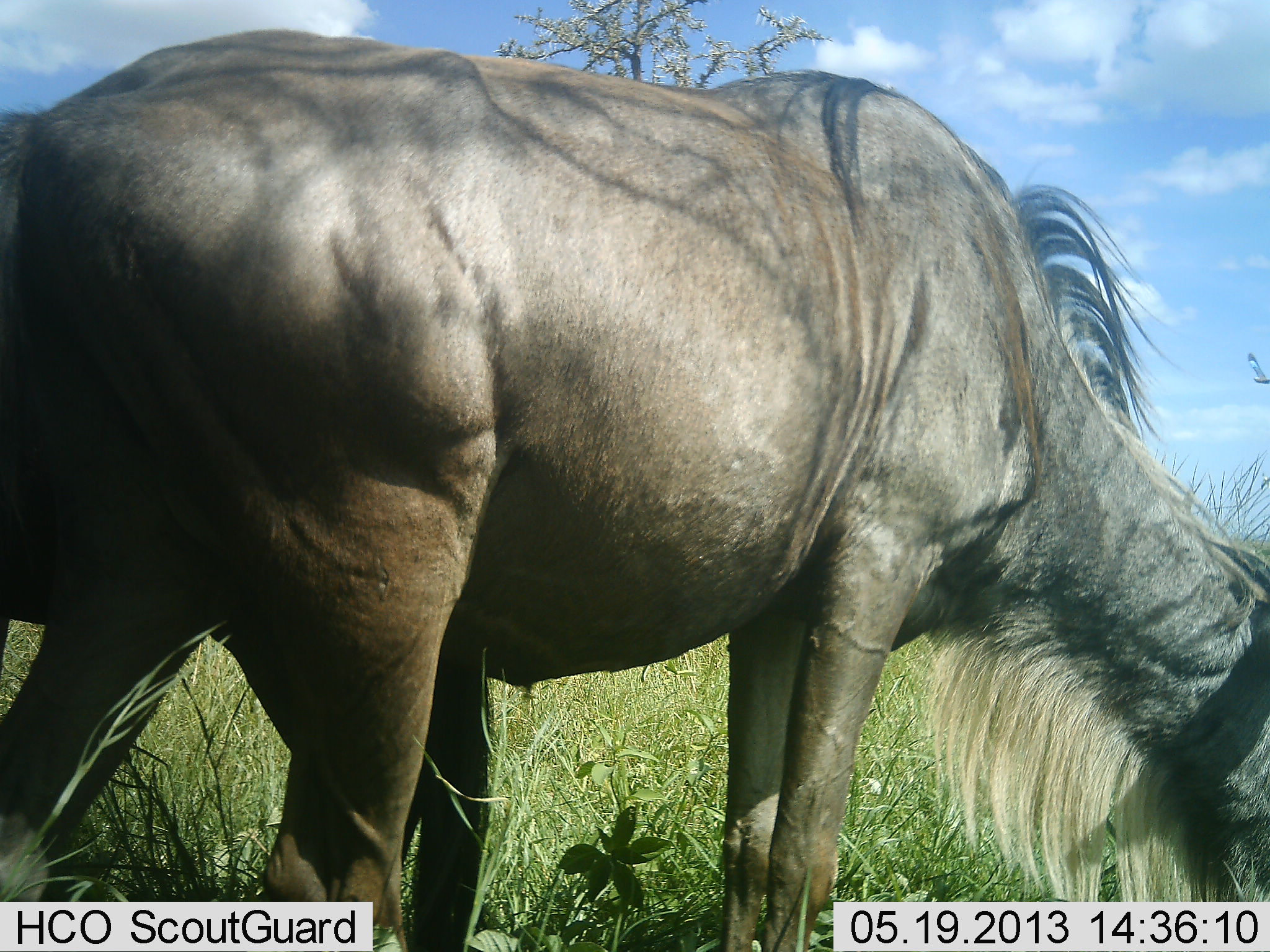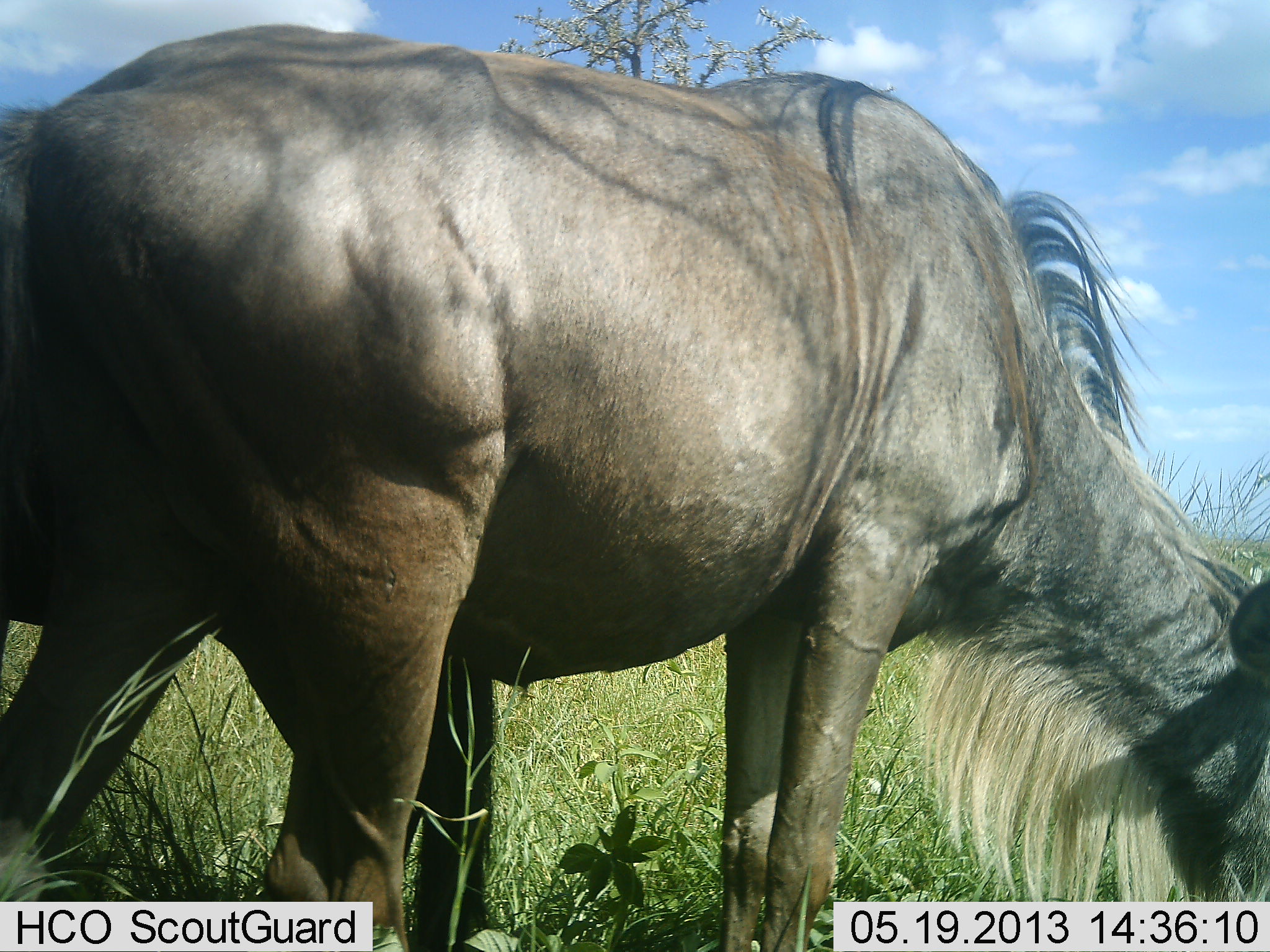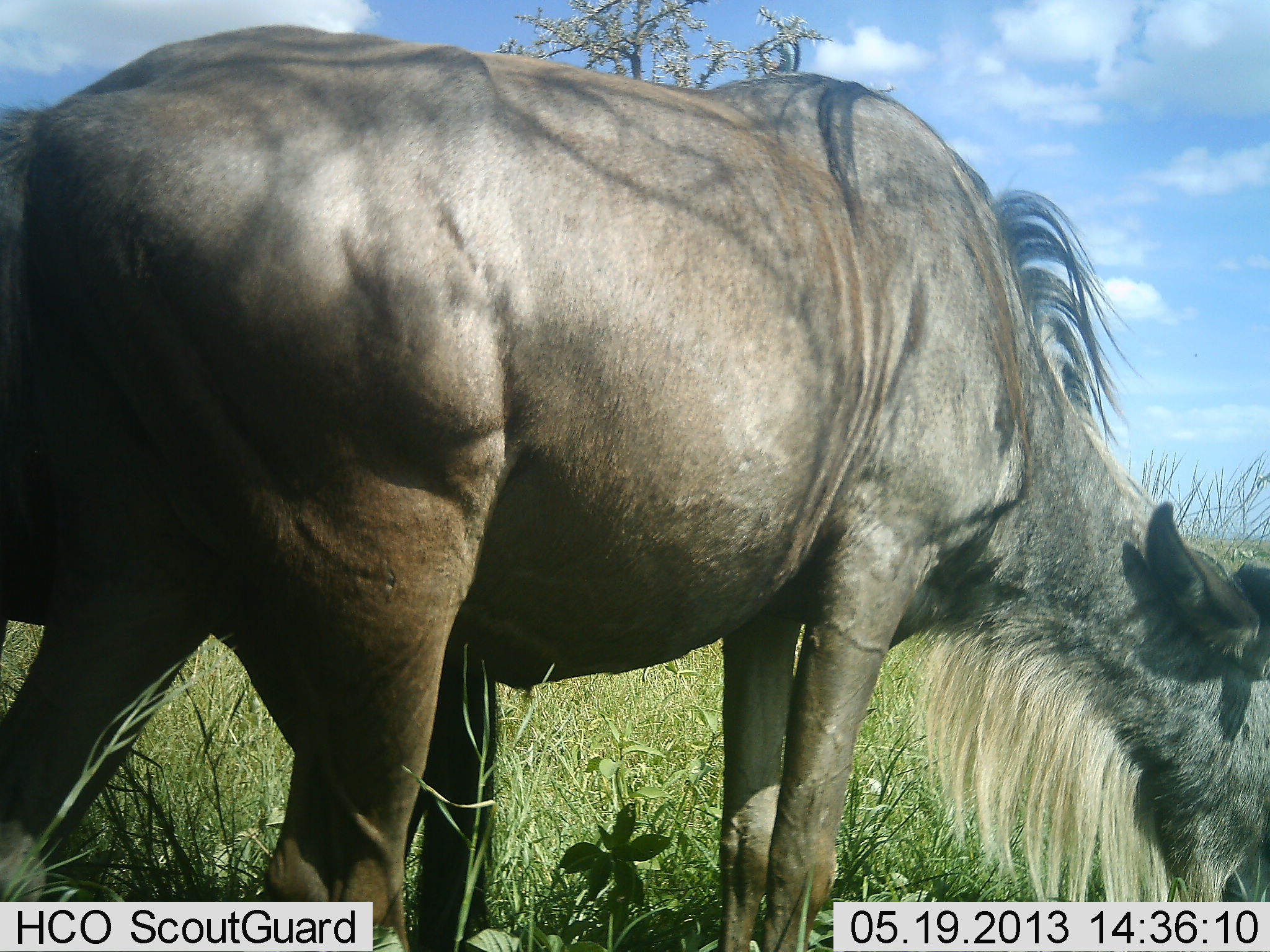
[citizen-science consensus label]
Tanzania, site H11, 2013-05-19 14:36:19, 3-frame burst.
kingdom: Animalia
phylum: Chordata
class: Mammalia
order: Artiodactyla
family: Bovidae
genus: Connochaetes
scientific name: Connochaetes taurinus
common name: blue wildebeest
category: wildebeest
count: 1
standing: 30%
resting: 0%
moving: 0%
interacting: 0%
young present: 0%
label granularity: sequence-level